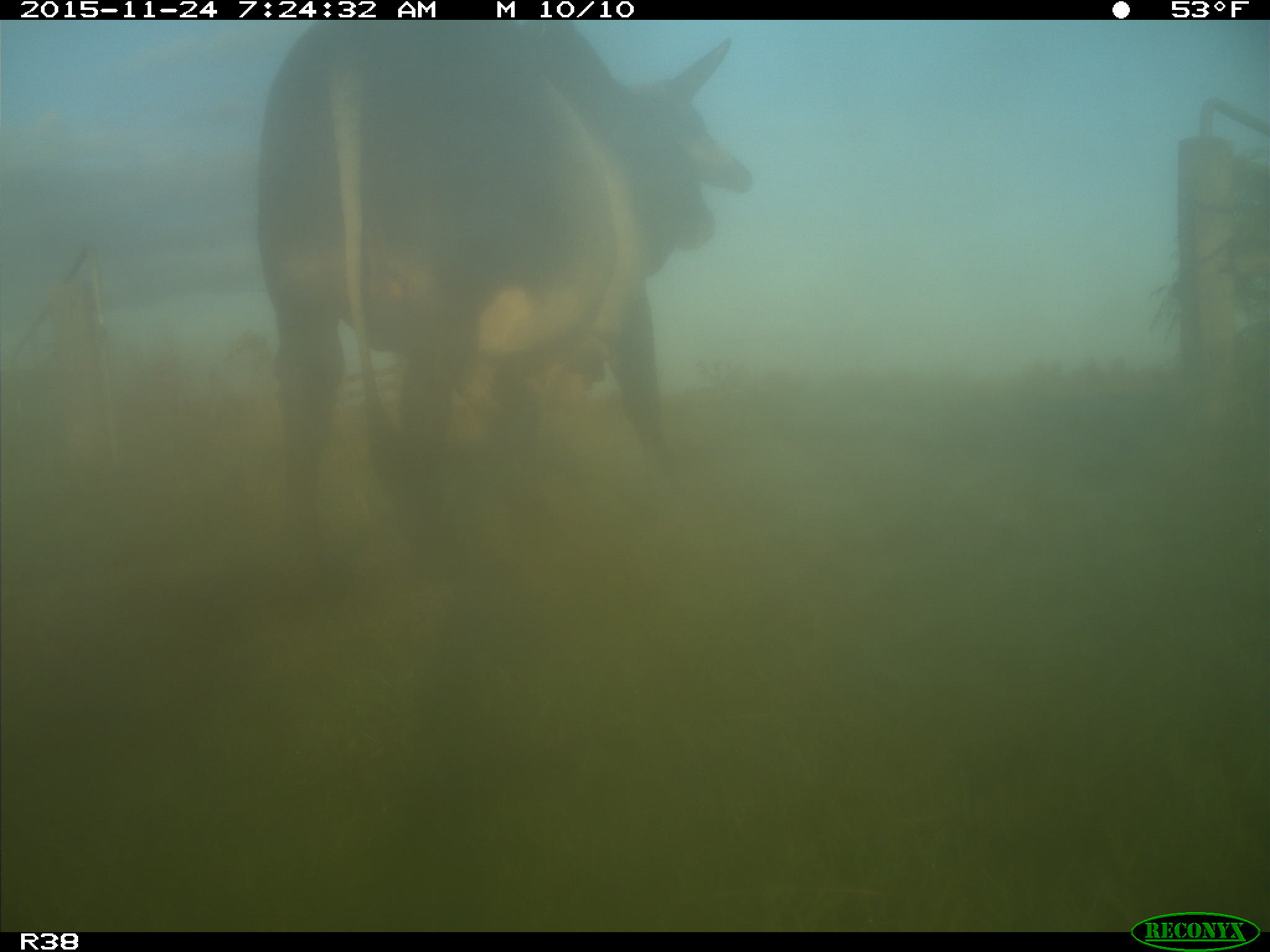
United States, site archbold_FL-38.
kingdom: Animalia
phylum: Chordata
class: Mammalia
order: Artiodactyla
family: Bovidae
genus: Bos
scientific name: Bos taurus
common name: domestic cow